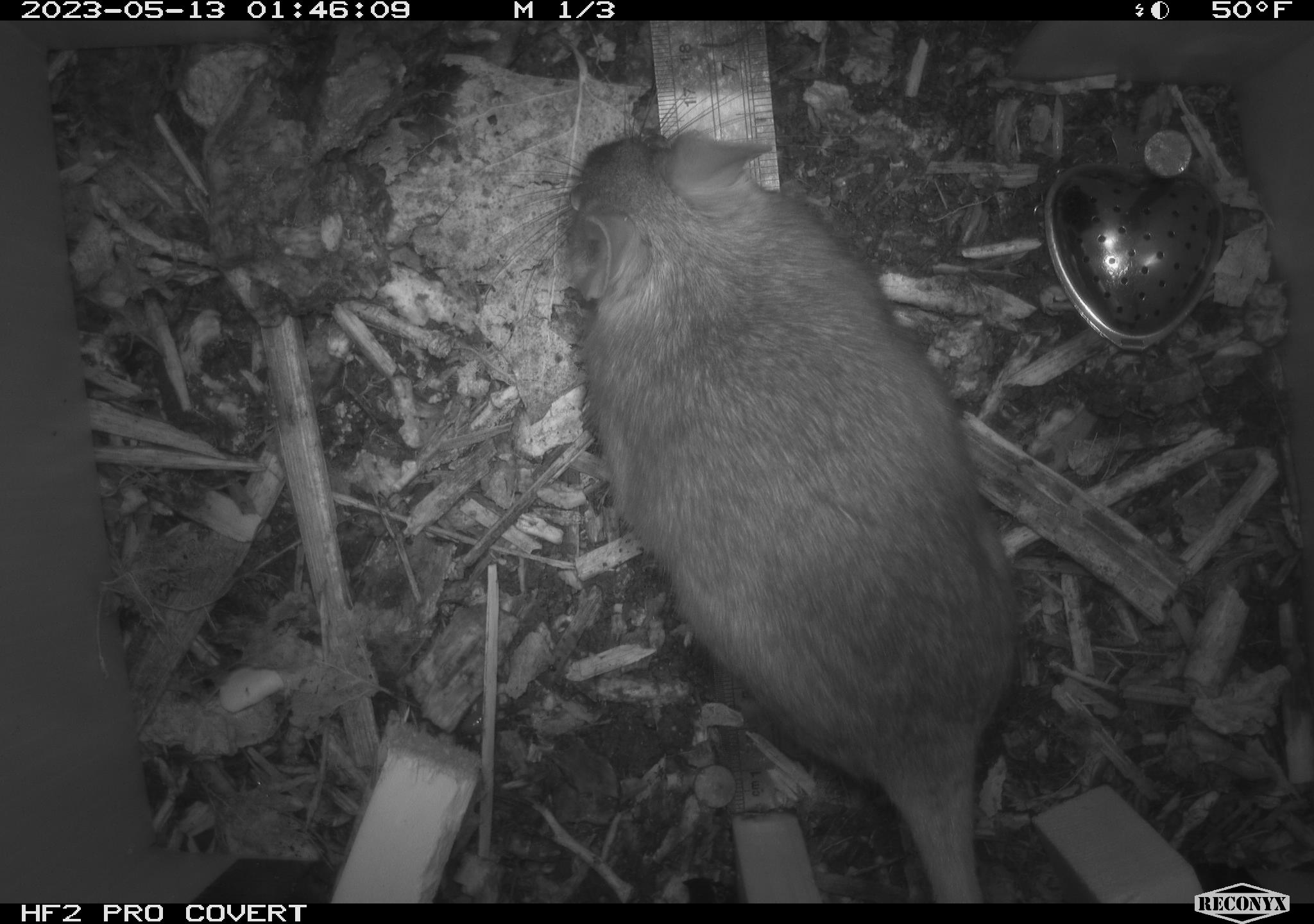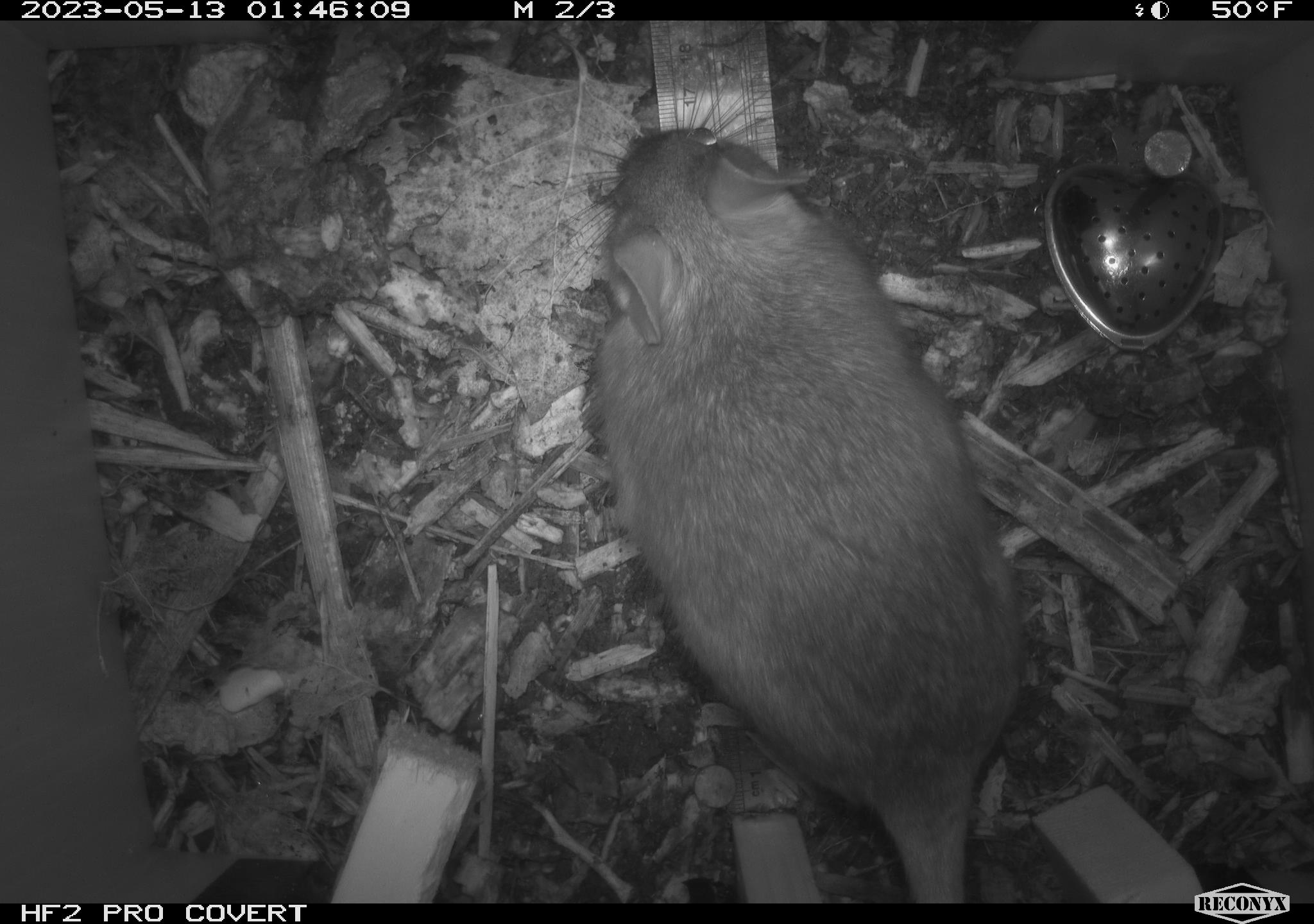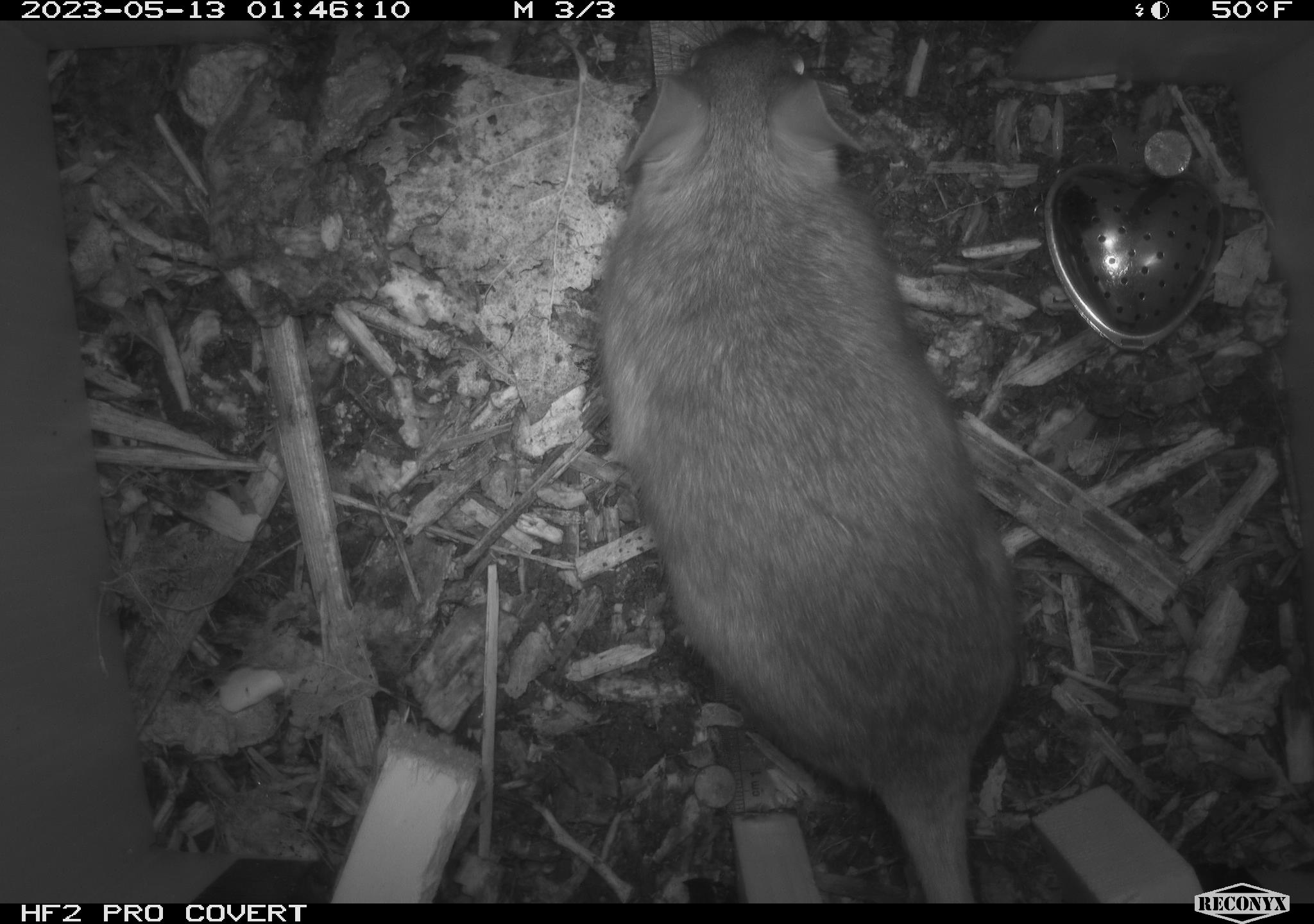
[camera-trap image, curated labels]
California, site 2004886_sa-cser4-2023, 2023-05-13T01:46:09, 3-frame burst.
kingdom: Animalia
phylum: Chordata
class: Mammalia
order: Rodentia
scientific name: Rodentia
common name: mouse species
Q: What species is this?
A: Mouse species (Rodentia).